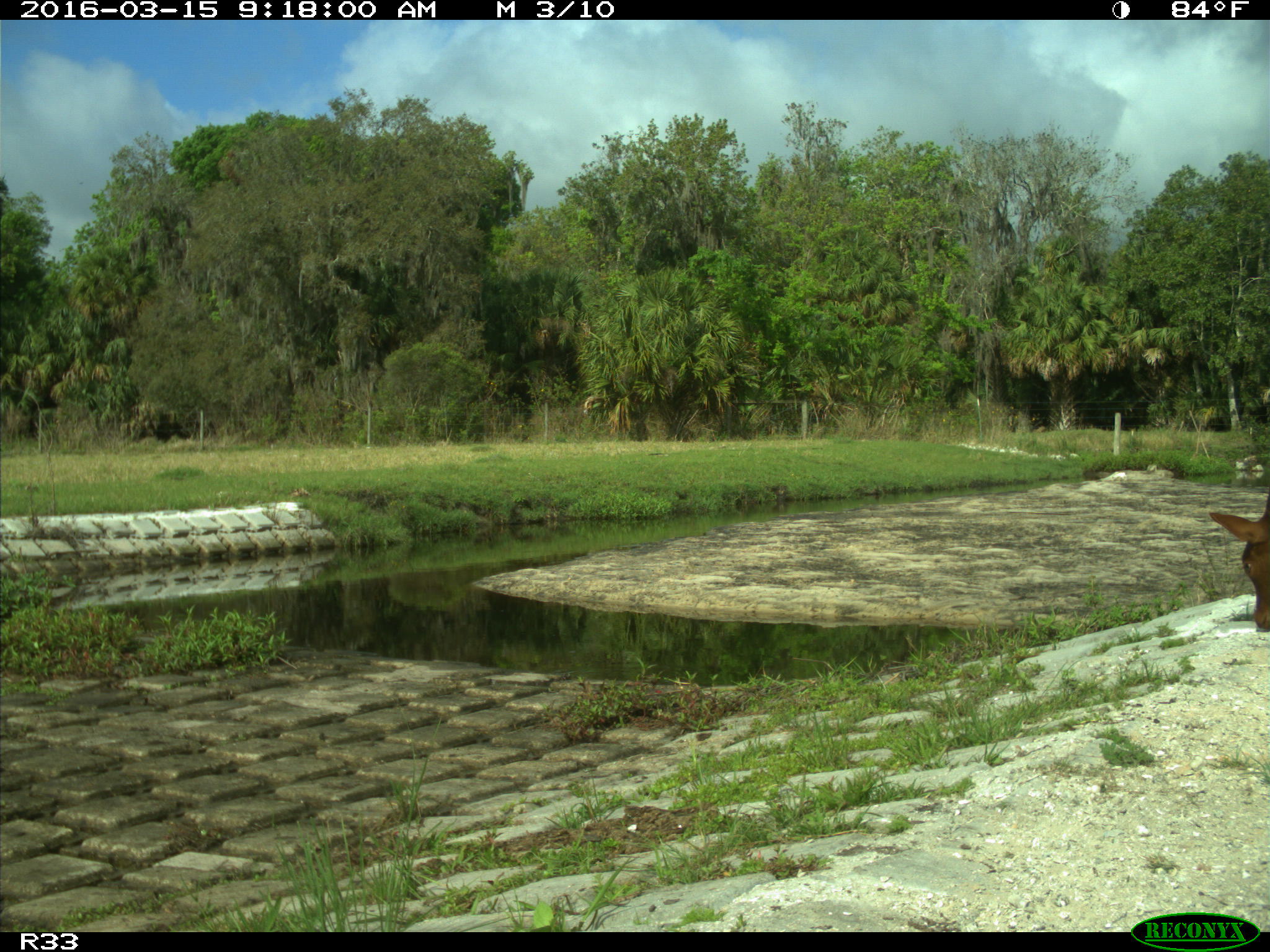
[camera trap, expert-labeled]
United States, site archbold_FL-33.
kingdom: Animalia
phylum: Chordata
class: Mammalia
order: Artiodactyla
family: Bovidae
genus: Bos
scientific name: Bos taurus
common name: domestic cow